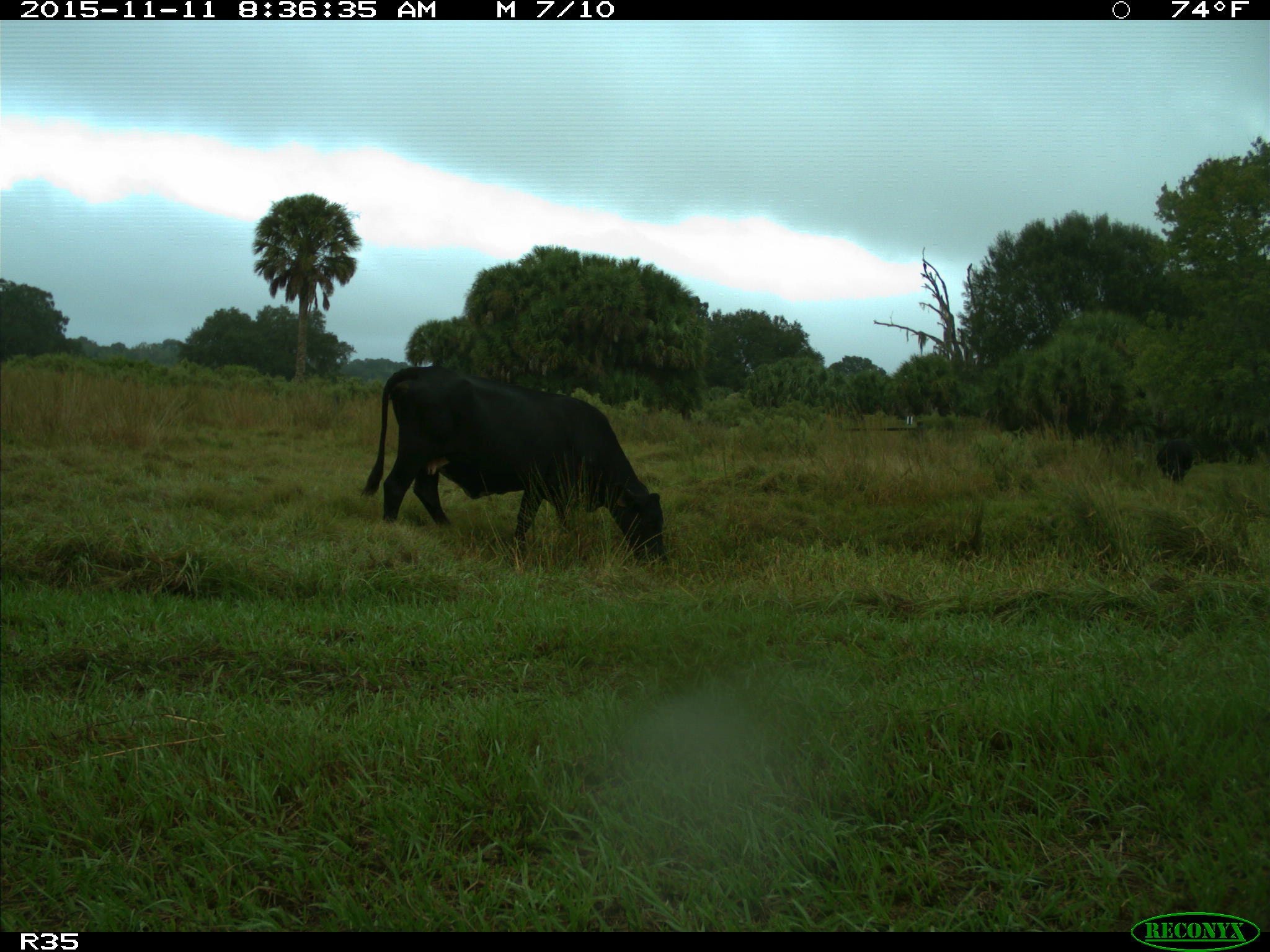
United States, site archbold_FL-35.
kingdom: Animalia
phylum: Chordata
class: Mammalia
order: Artiodactyla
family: Bovidae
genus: Bos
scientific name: Bos taurus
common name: domestic cow